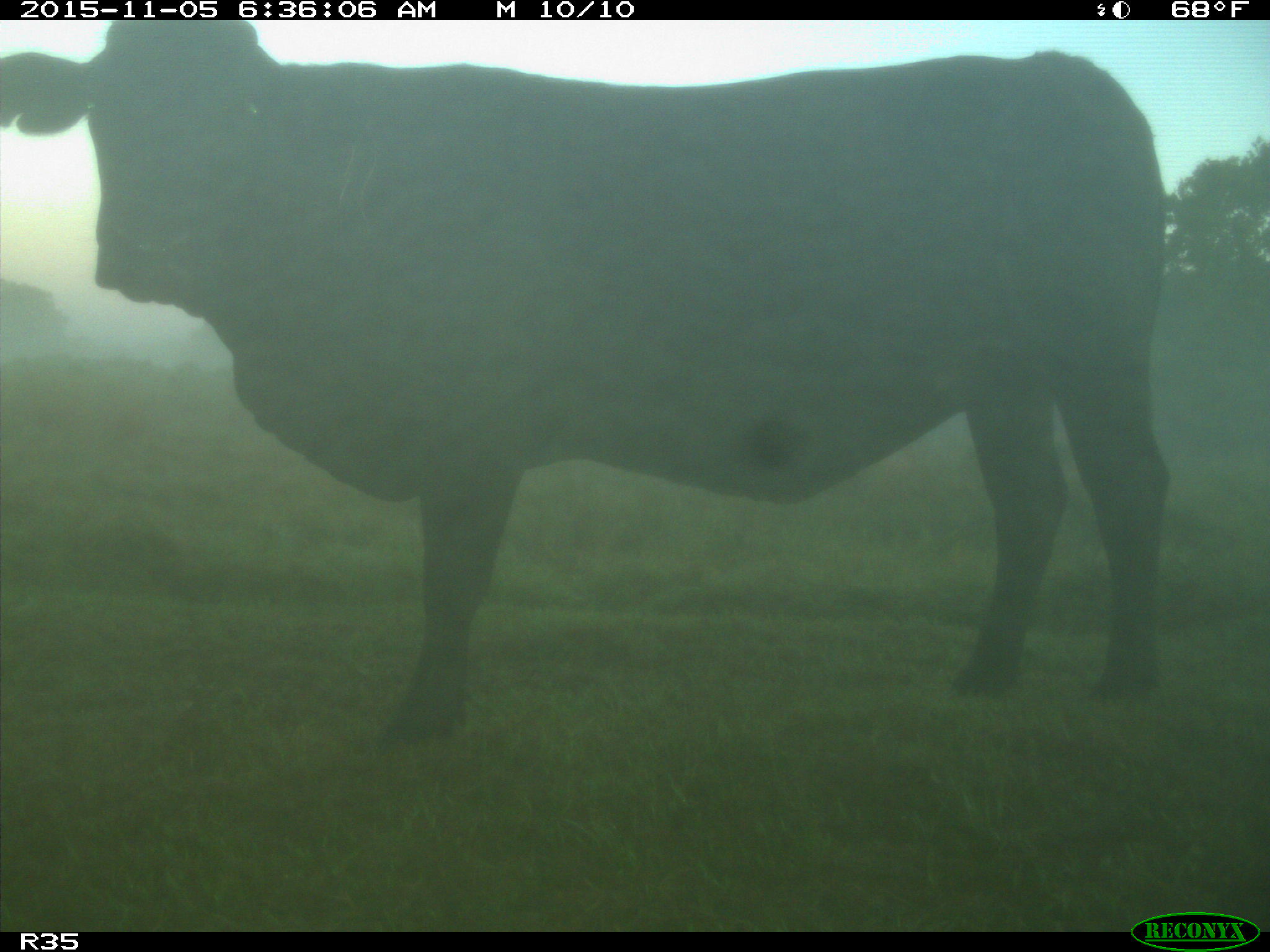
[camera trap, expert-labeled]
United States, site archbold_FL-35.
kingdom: Animalia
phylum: Chordata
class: Mammalia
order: Artiodactyla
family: Bovidae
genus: Bos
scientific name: Bos taurus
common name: domestic cow